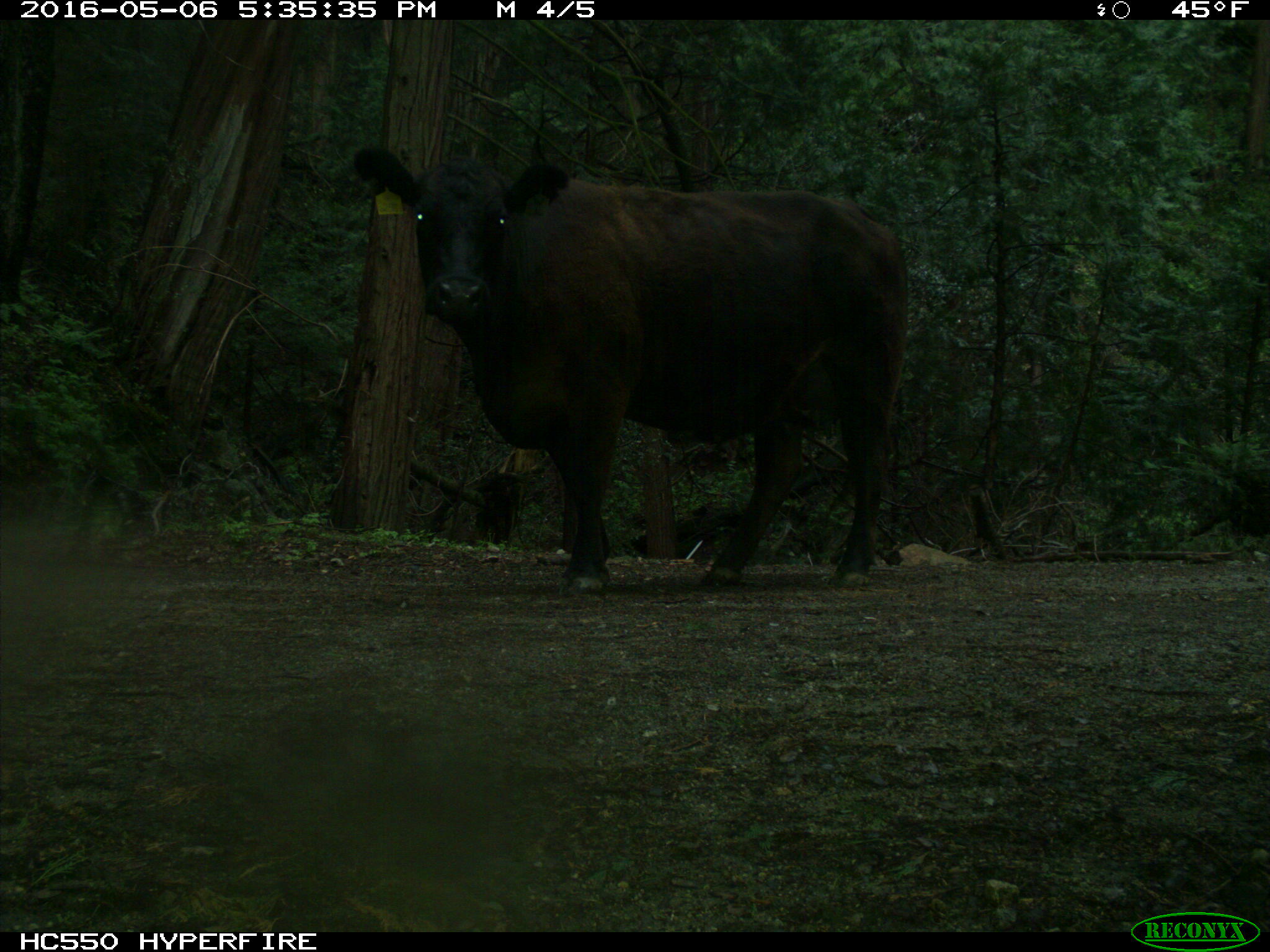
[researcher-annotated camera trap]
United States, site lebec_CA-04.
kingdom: Animalia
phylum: Chordata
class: Mammalia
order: Artiodactyla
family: Bovidae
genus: Bos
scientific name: Bos taurus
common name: domestic cow